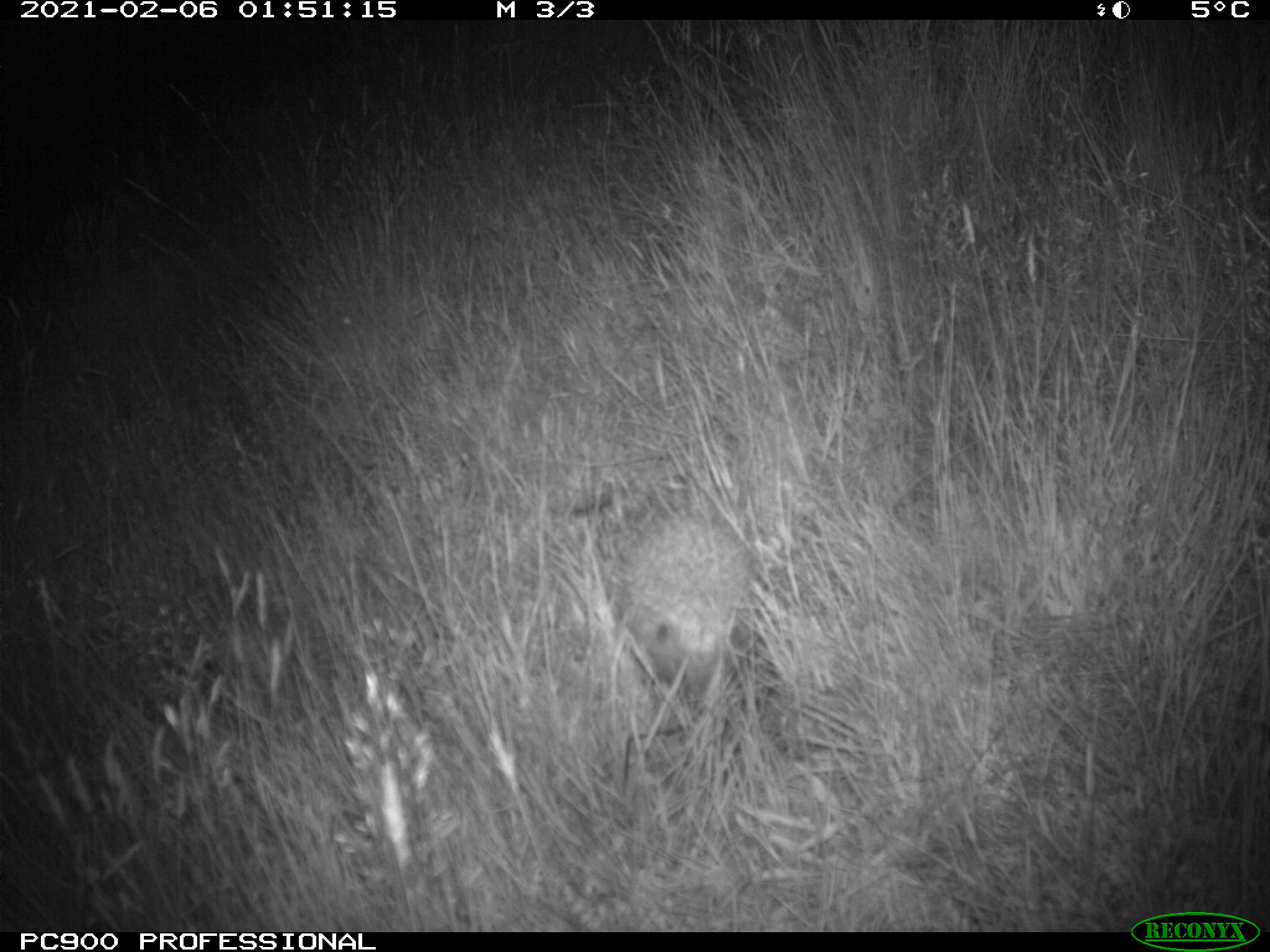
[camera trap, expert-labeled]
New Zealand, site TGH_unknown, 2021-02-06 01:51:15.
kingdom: Animalia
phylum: Chordata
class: Mammalia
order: Eulipotyphla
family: Erinaceidae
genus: Erinaceus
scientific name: Erinaceus europaeus europaeus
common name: european hedgehog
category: hedgehog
Hedgehog (european hedgehog) (Erinaceus europaeus europaeus).